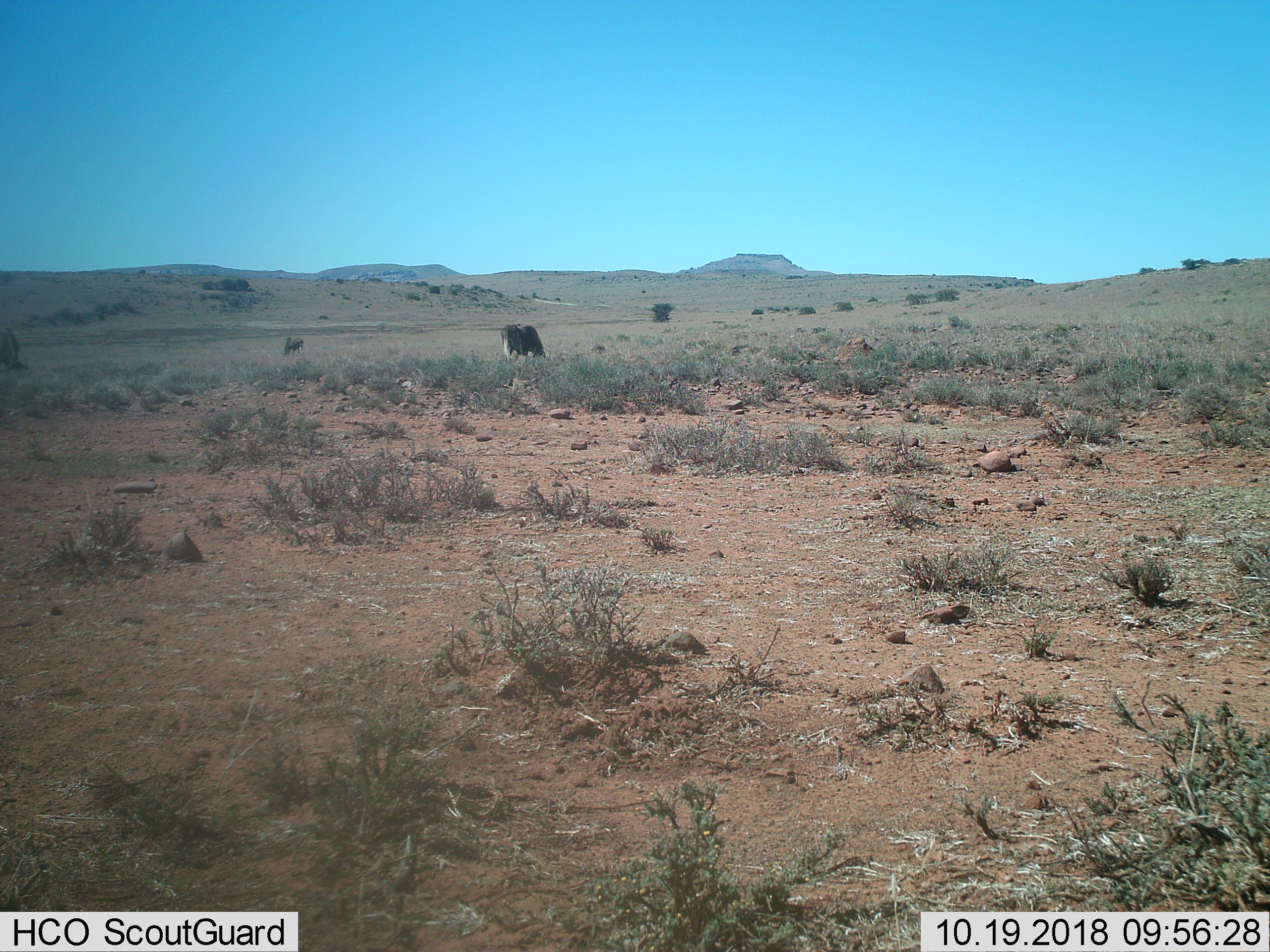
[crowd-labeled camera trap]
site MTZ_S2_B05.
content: unidentified animal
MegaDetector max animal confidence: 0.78